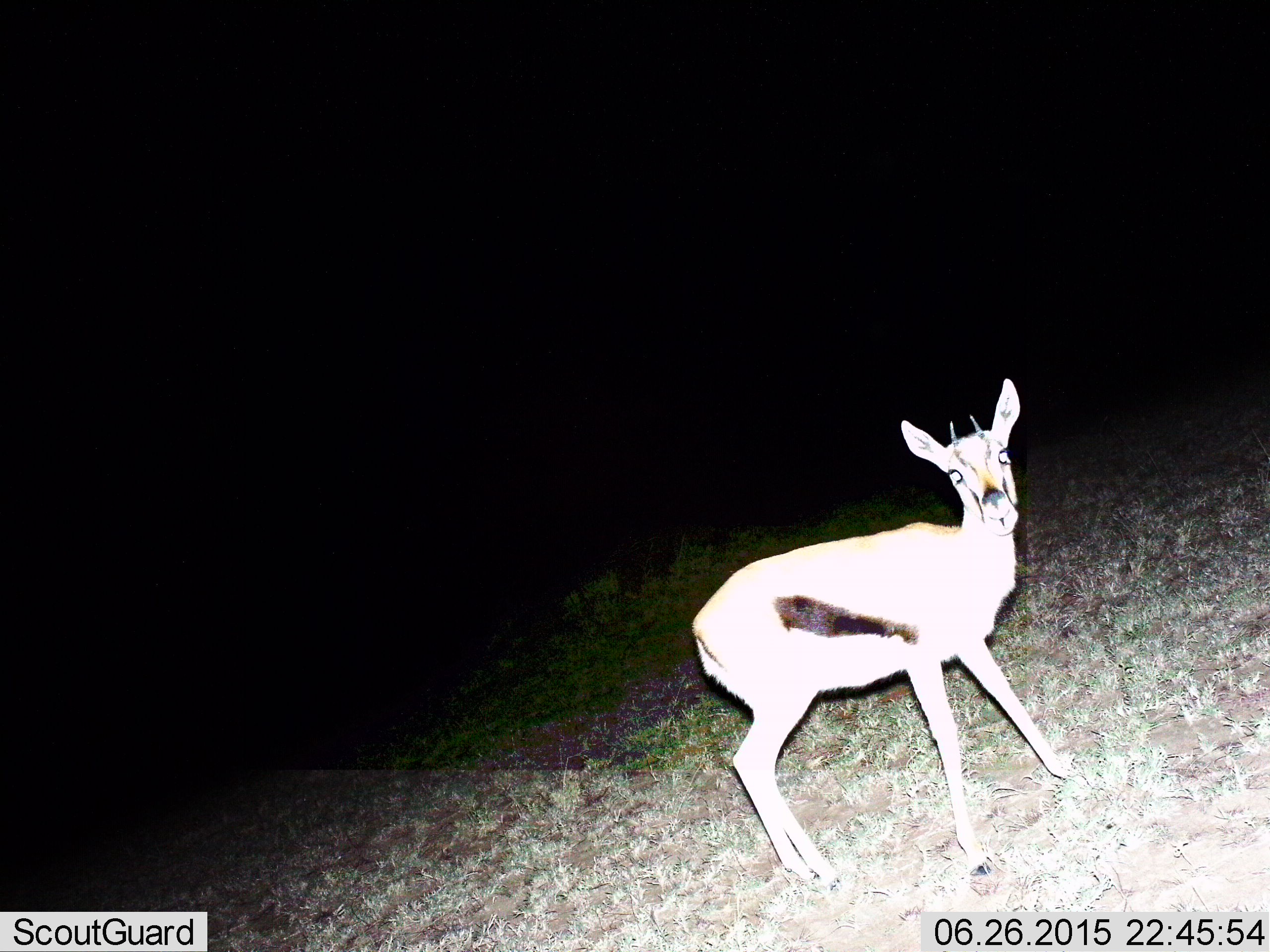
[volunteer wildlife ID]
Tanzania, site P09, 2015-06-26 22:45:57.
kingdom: Animalia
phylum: Chordata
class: Mammalia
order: Artiodactyla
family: Bovidae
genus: Eudorcas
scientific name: Eudorcas thomsonii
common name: thomson's gazelle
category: gazellethomsons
Gazellethomsons (thomson's gazelle) (Eudorcas thomsonii), count 1. Behavior (volunteer vote fractions): standing 80%, resting 0%, moving 20%, interacting 0%. Young present (vote fraction): 0%. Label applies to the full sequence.